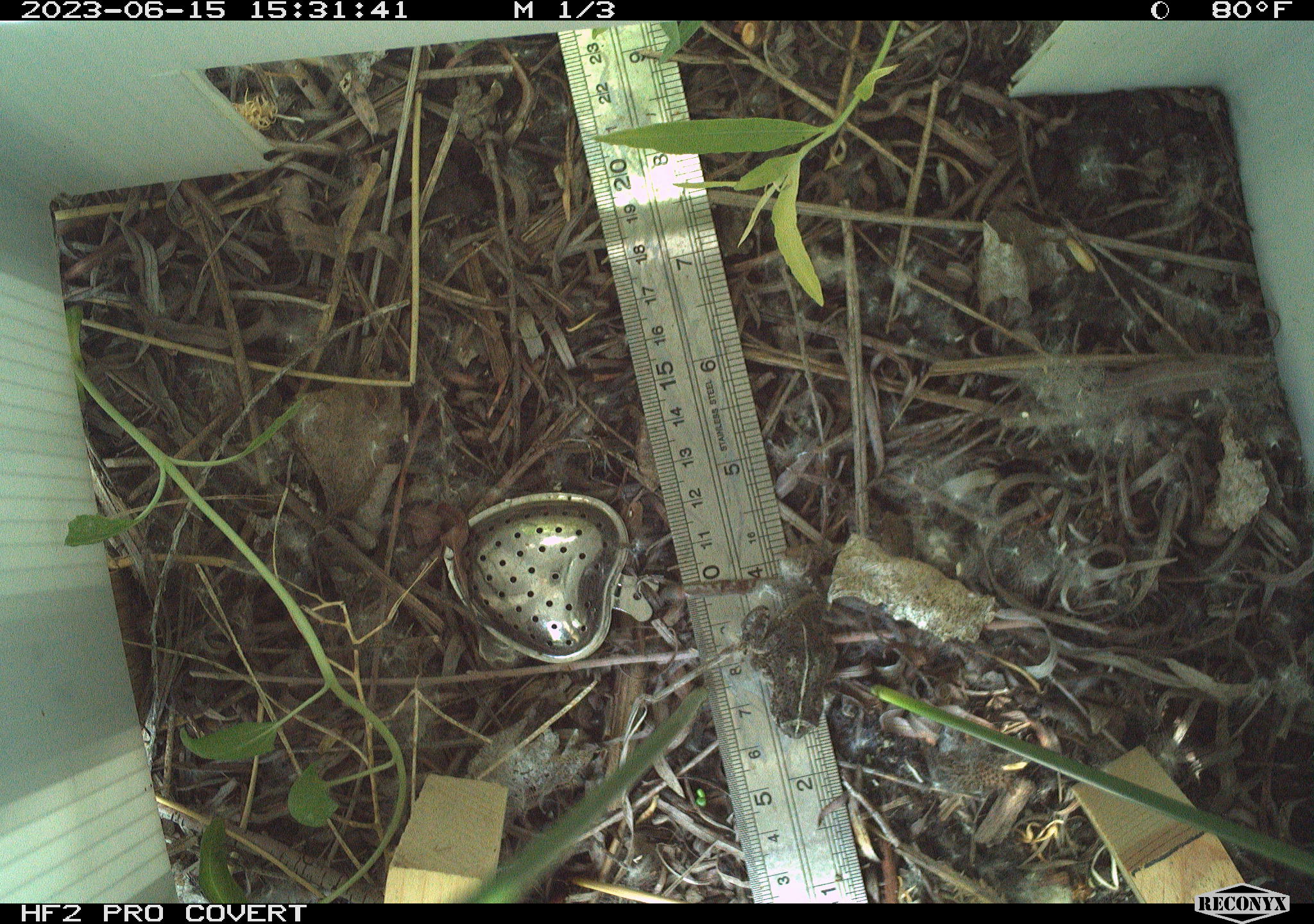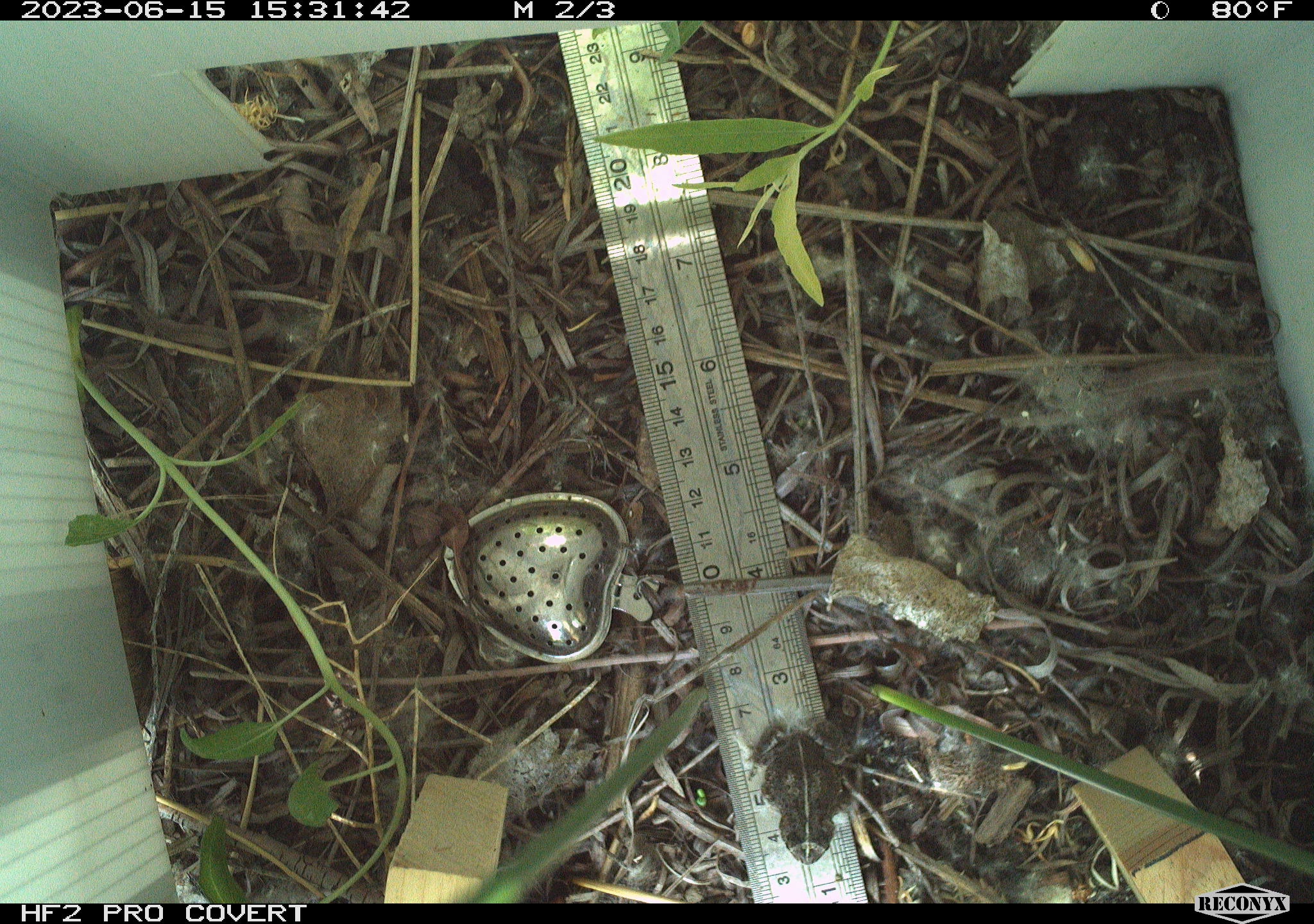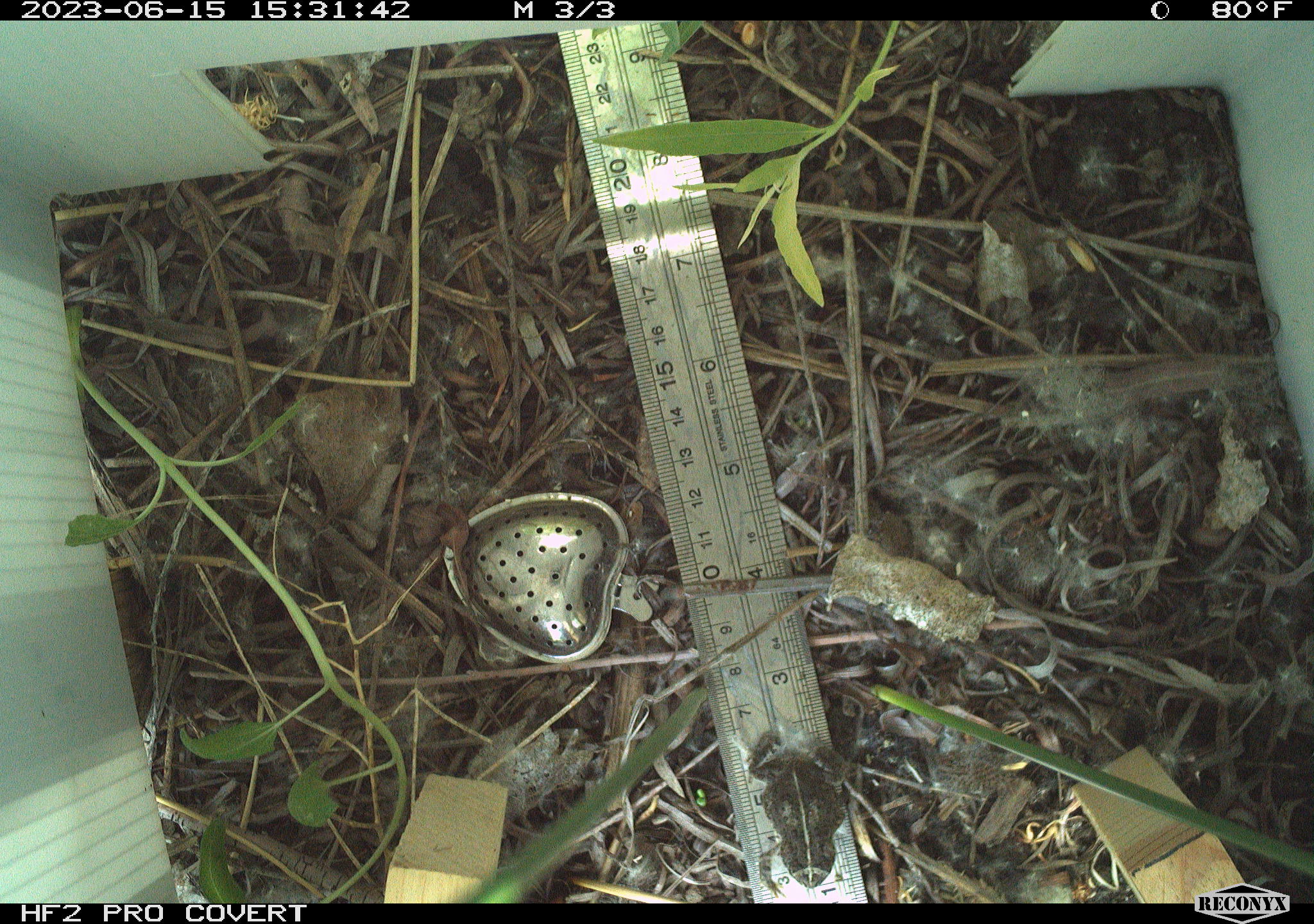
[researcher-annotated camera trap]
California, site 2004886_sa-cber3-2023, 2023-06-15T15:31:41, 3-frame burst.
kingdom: Animalia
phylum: Chordata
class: Amphibia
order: Anura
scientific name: Anura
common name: frogs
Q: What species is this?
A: Frogs (Anura).